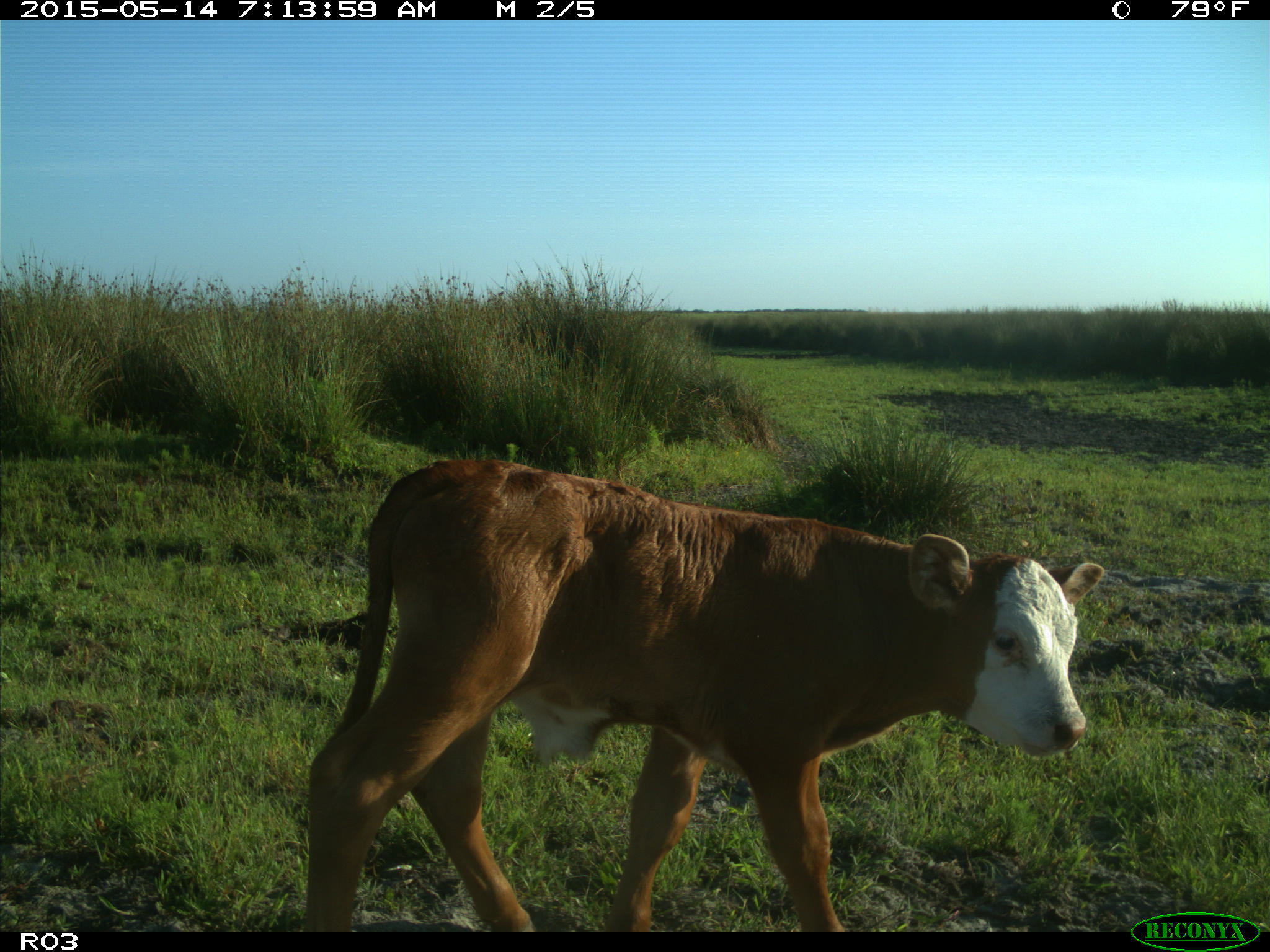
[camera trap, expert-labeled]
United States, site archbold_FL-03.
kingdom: Animalia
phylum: Chordata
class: Mammalia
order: Artiodactyla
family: Bovidae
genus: Bos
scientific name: Bos taurus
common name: domestic cow